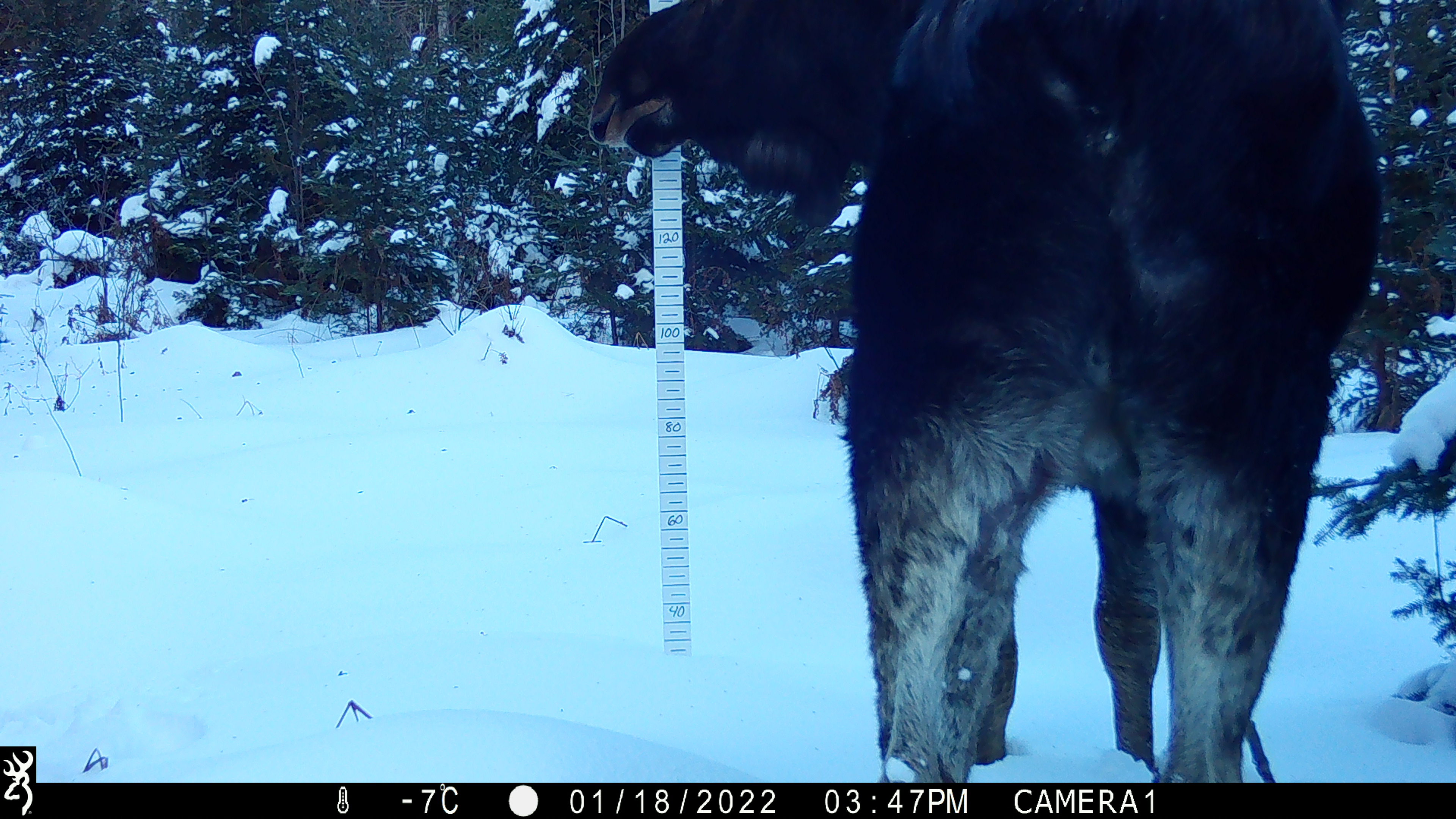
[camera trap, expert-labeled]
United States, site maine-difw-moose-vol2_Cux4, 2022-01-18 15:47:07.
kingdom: Animalia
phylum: Chordata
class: Mammalia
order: Artiodactyla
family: Cervidae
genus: Alces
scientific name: Alces alces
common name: moose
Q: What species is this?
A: Moose (Alces alces).